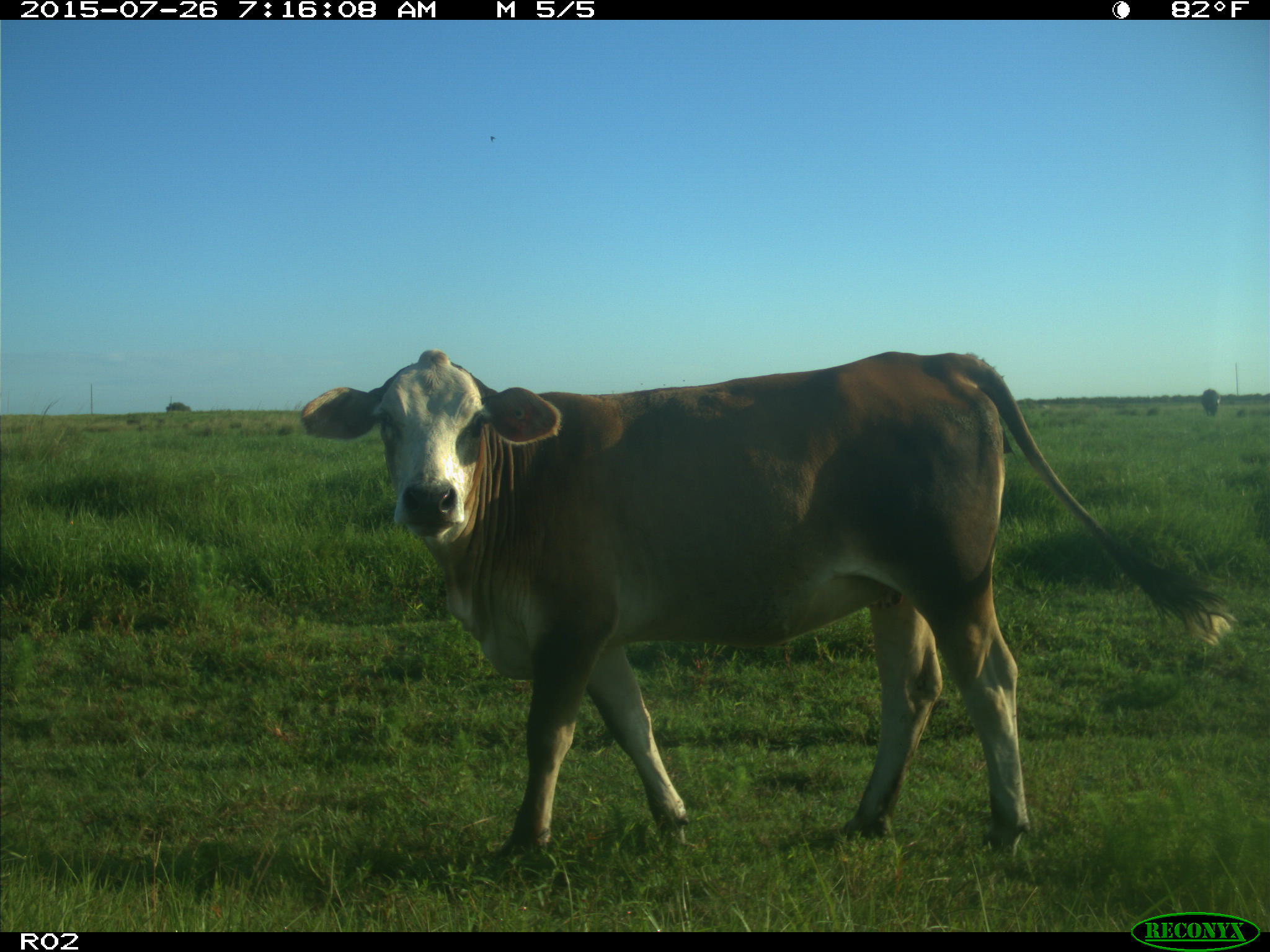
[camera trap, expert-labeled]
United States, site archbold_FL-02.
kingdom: Animalia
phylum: Chordata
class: Mammalia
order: Artiodactyla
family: Bovidae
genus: Bos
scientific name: Bos taurus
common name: domestic cow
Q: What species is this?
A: Bos taurus (domestic cow).